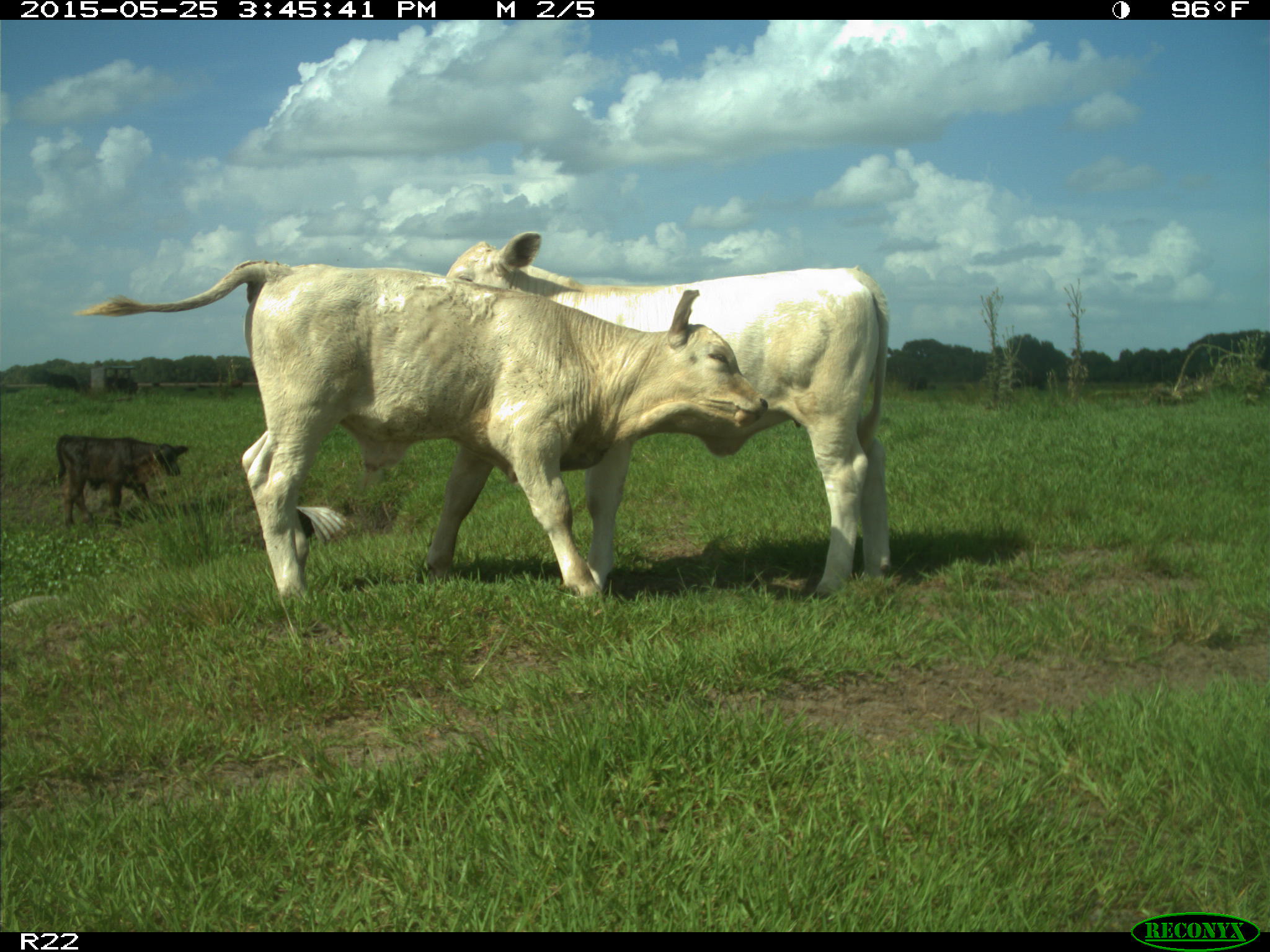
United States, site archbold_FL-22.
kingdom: Animalia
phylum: Chordata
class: Mammalia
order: Artiodactyla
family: Bovidae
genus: Bos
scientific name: Bos taurus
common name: domestic cow